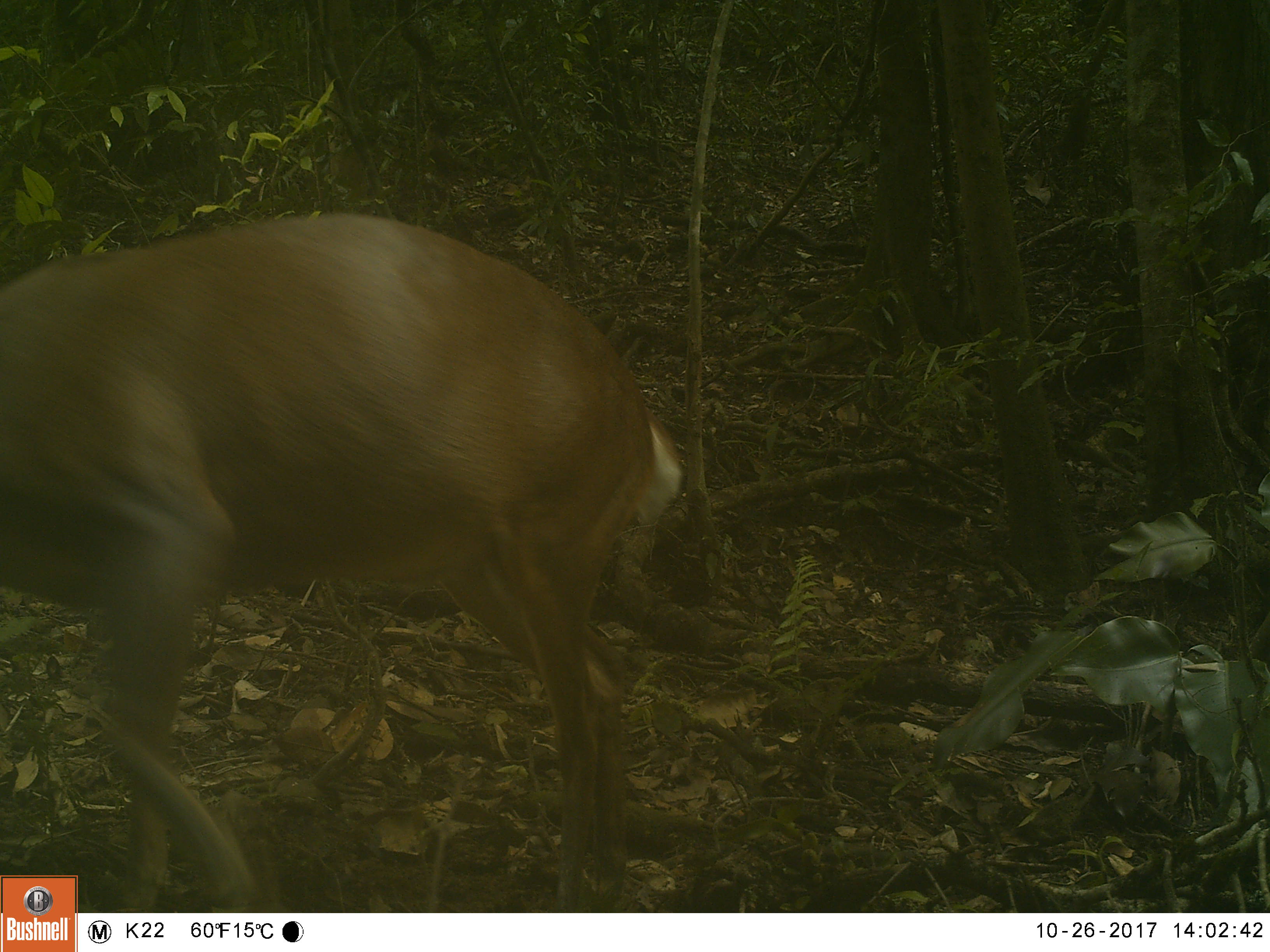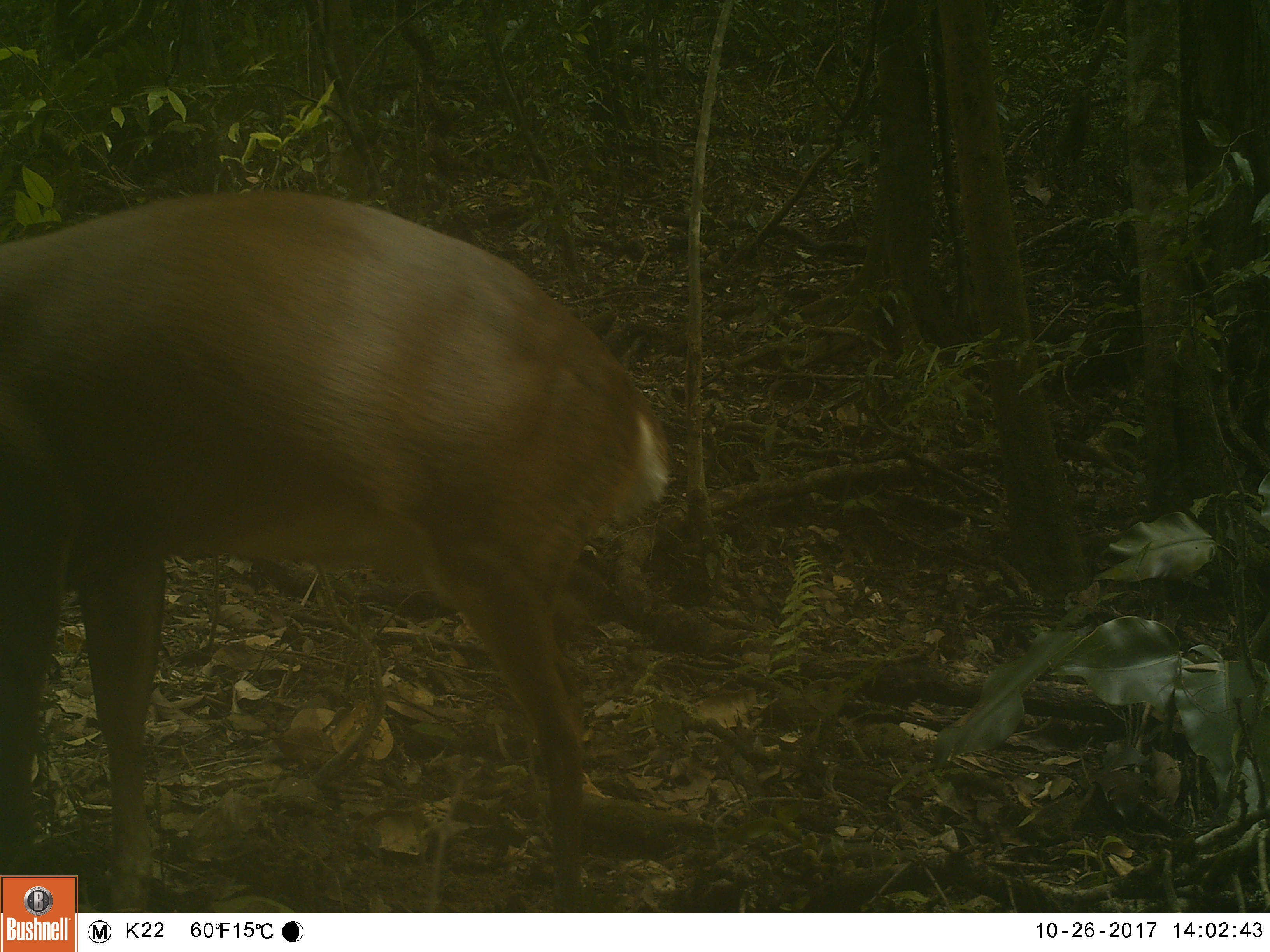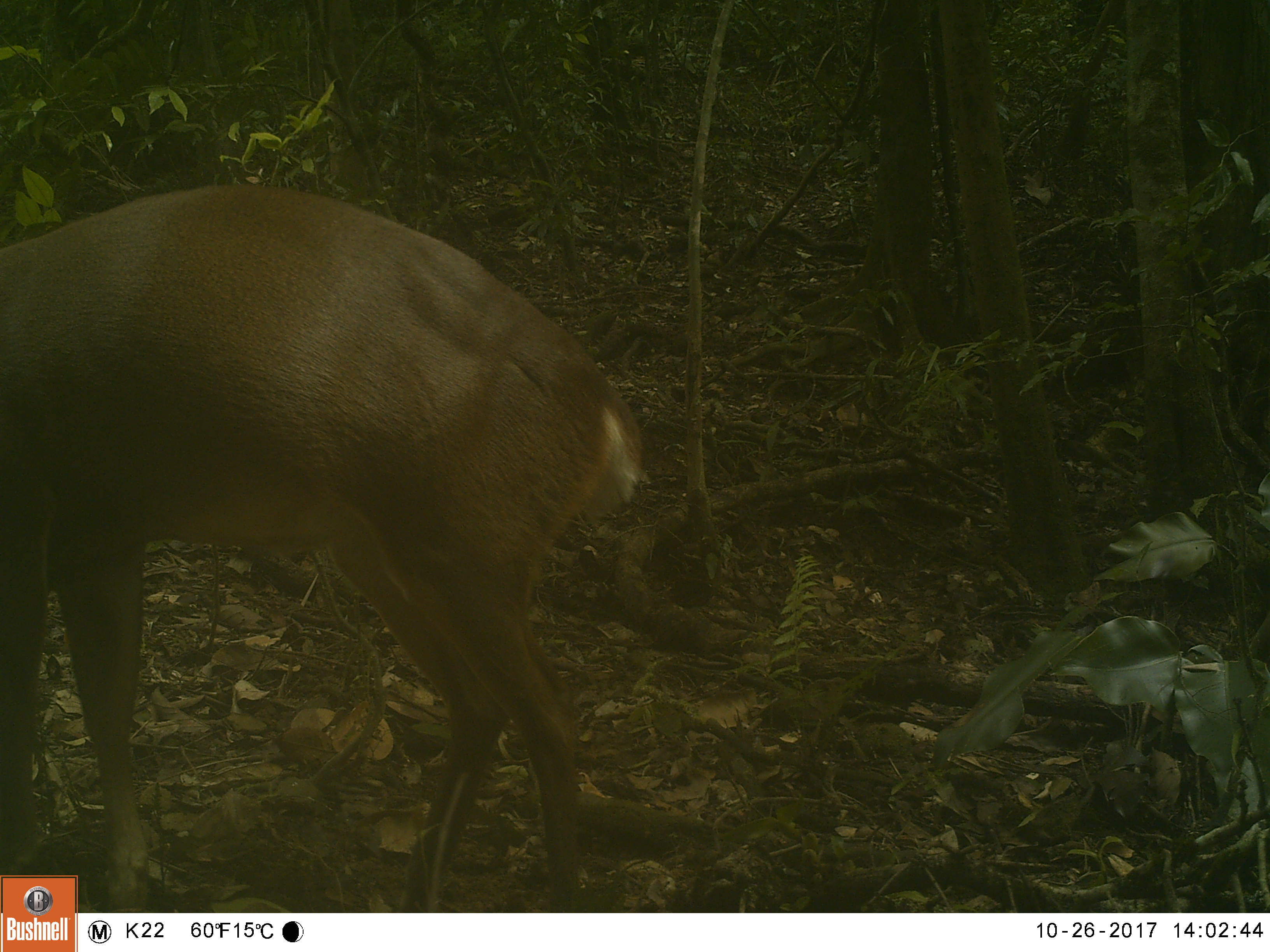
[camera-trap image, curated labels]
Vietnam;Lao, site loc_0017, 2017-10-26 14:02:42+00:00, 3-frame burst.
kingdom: Animalia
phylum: Chordata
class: Mammalia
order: Artiodactyla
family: Cervidae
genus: Muntiacus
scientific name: Muntiacus vuquangensis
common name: large-antlered muntjac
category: large antlered muntjac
Large antlered muntjac (large-antlered muntjac) (Muntiacus vuquangensis). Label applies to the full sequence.